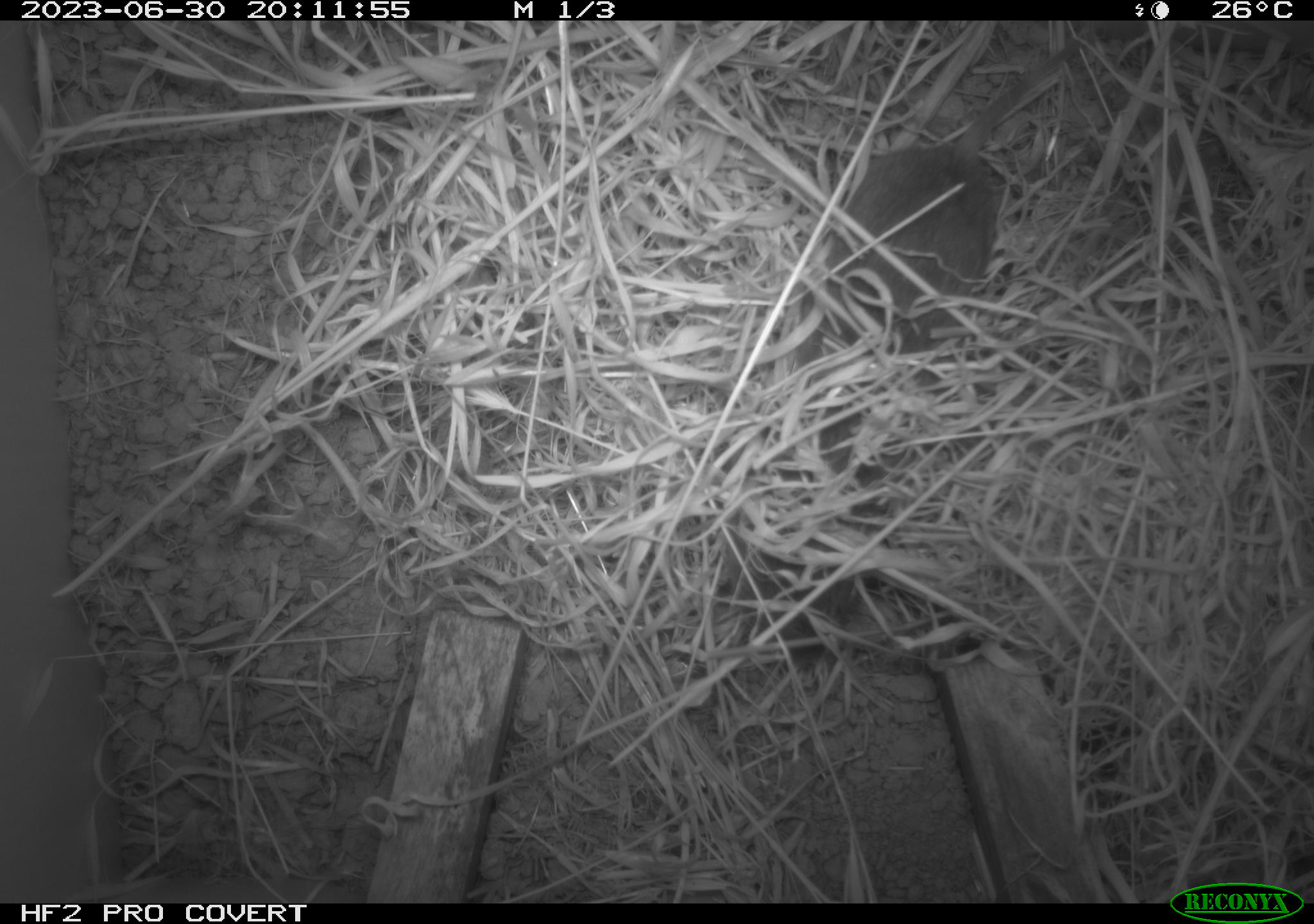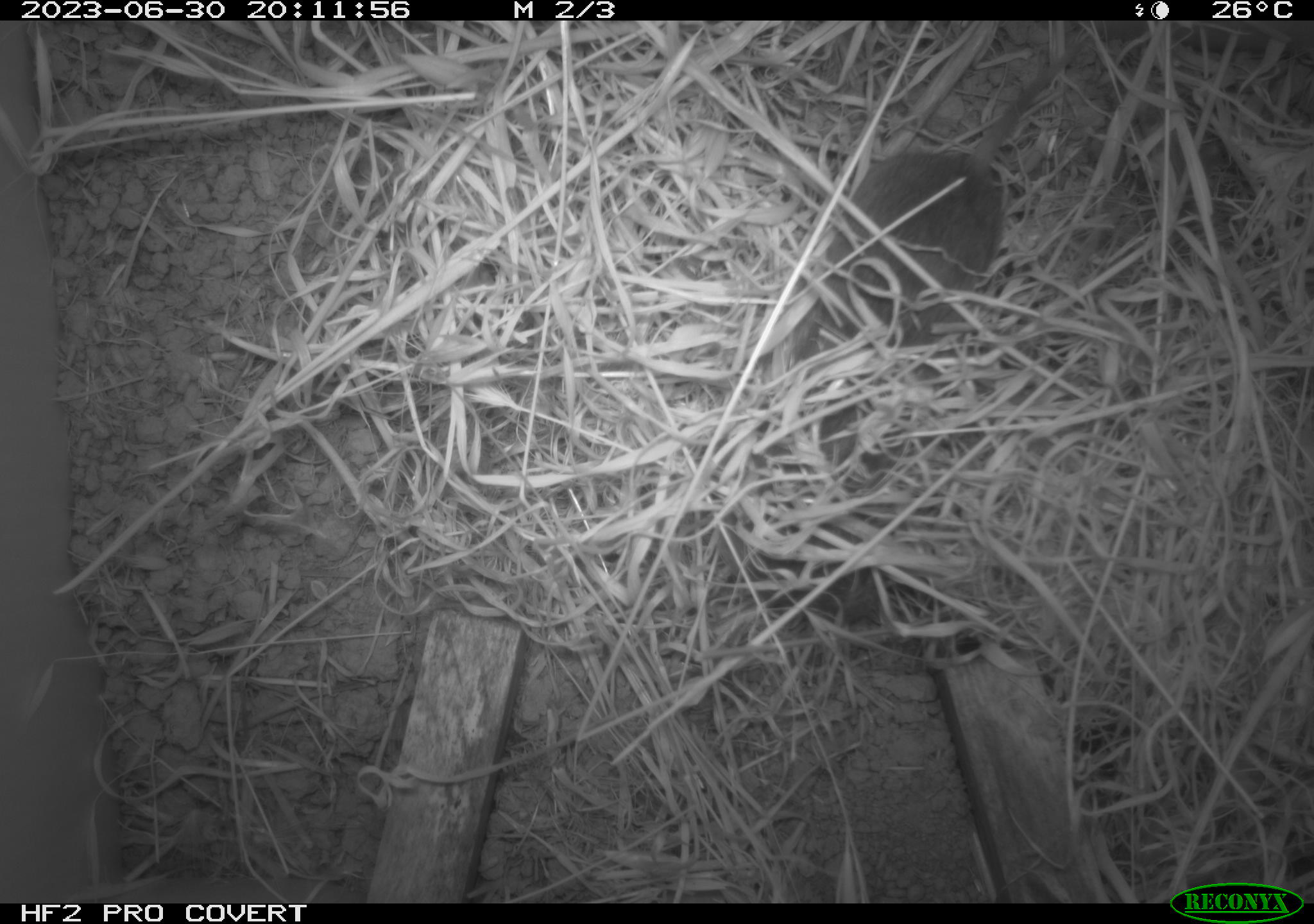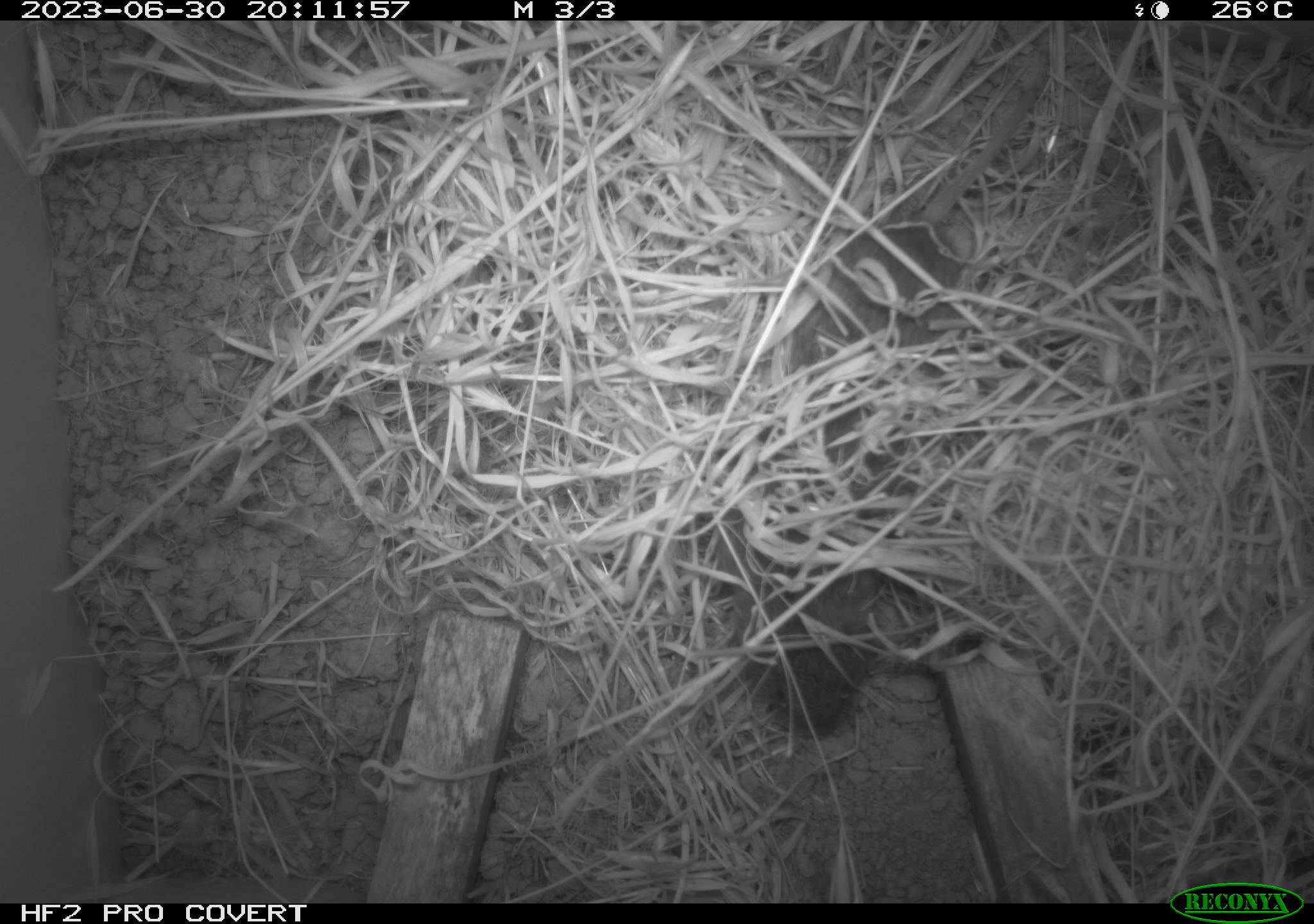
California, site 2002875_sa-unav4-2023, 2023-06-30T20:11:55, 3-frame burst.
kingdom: Animalia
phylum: Chordata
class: Mammalia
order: Rodentia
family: Cricetidae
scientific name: Arvicolinae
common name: voles, lemmings, and muskrats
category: arvicolinae subfamily